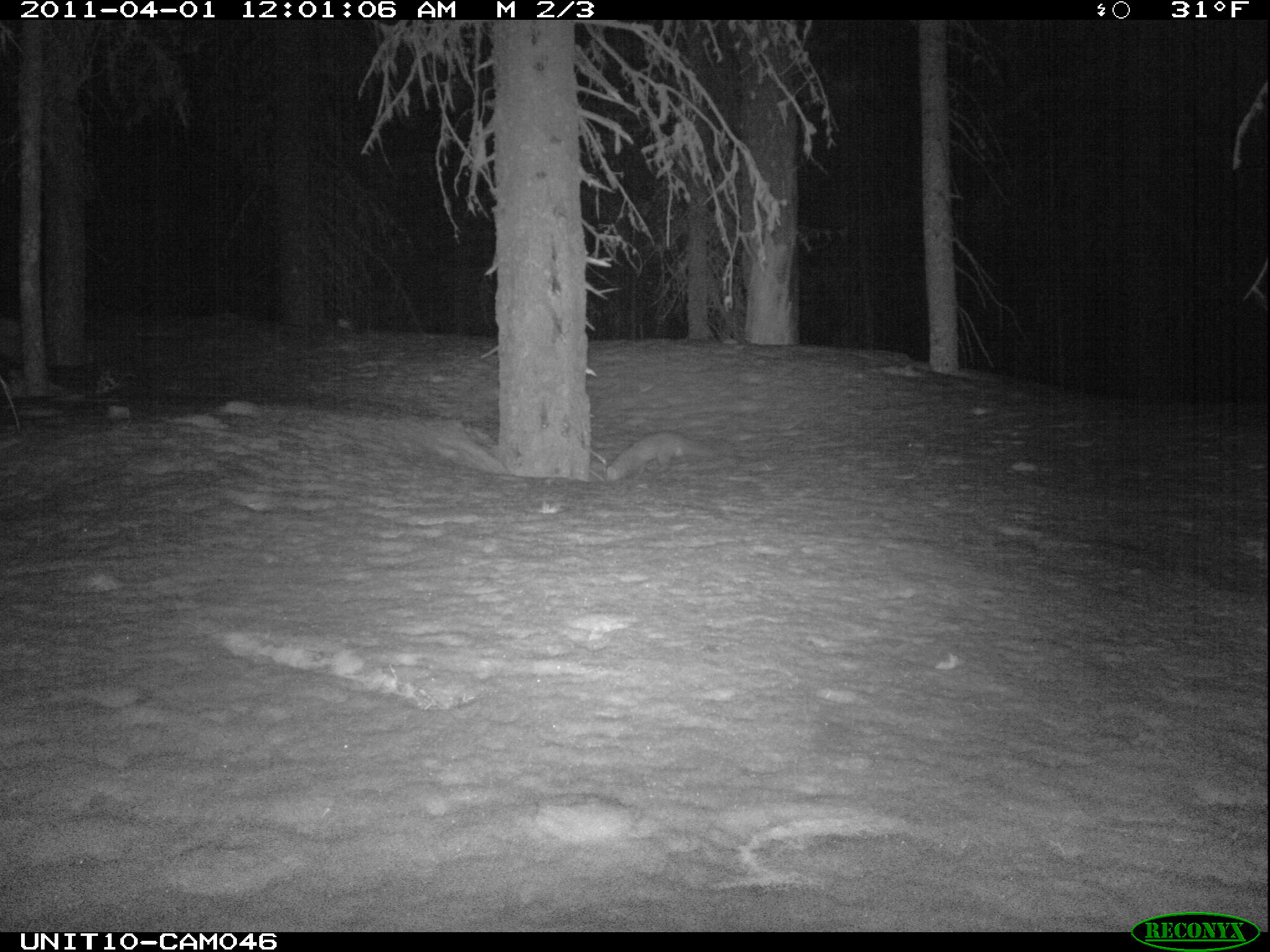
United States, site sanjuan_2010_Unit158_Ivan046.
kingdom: Animalia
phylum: Chordata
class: Mammalia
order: Carnivora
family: Mustelidae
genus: Martes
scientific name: Martes americana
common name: american marten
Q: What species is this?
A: Martes americana (american marten).